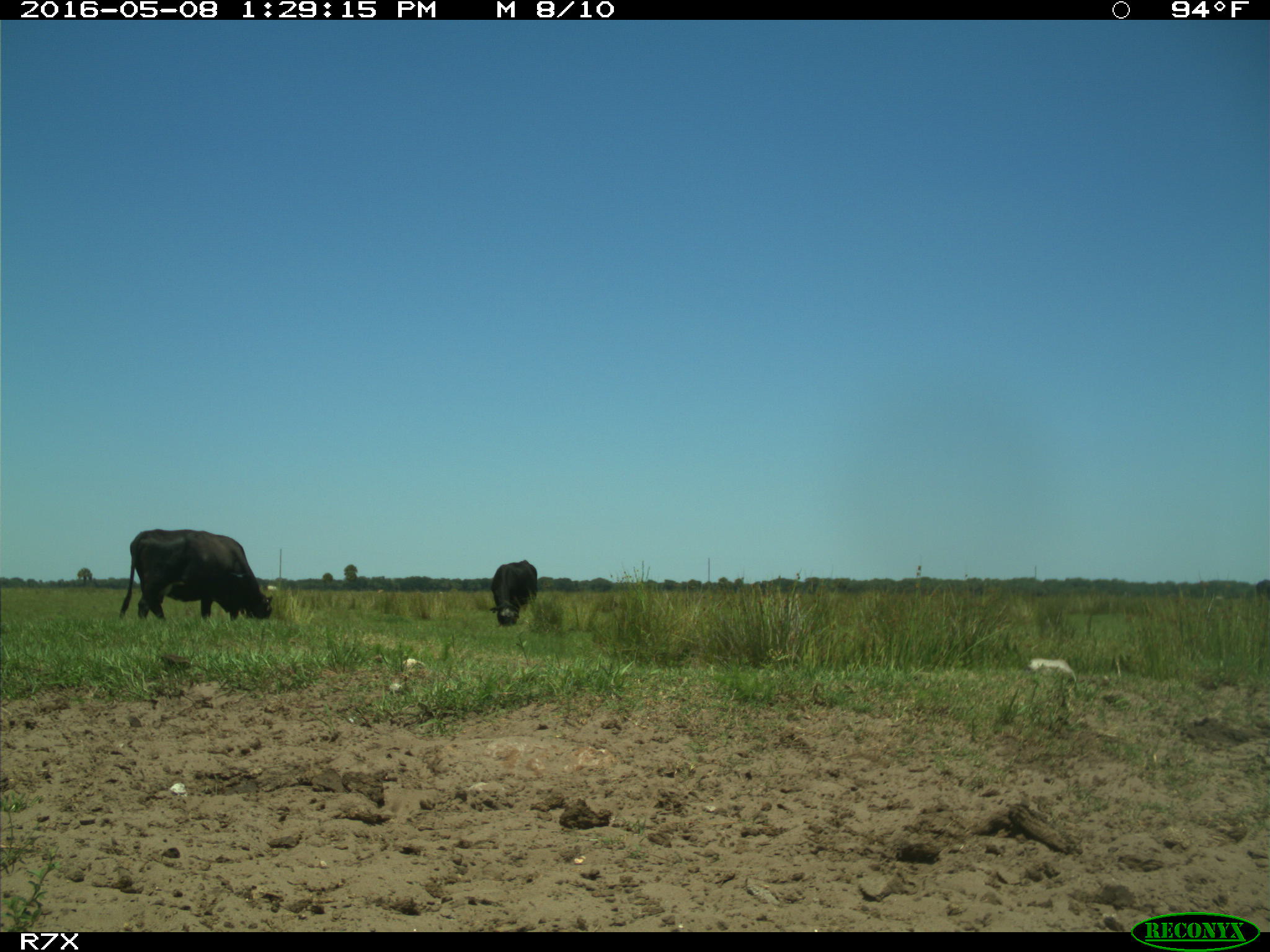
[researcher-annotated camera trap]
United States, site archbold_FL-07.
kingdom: Animalia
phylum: Chordata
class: Mammalia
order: Artiodactyla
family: Bovidae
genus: Bos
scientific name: Bos taurus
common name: domestic cow